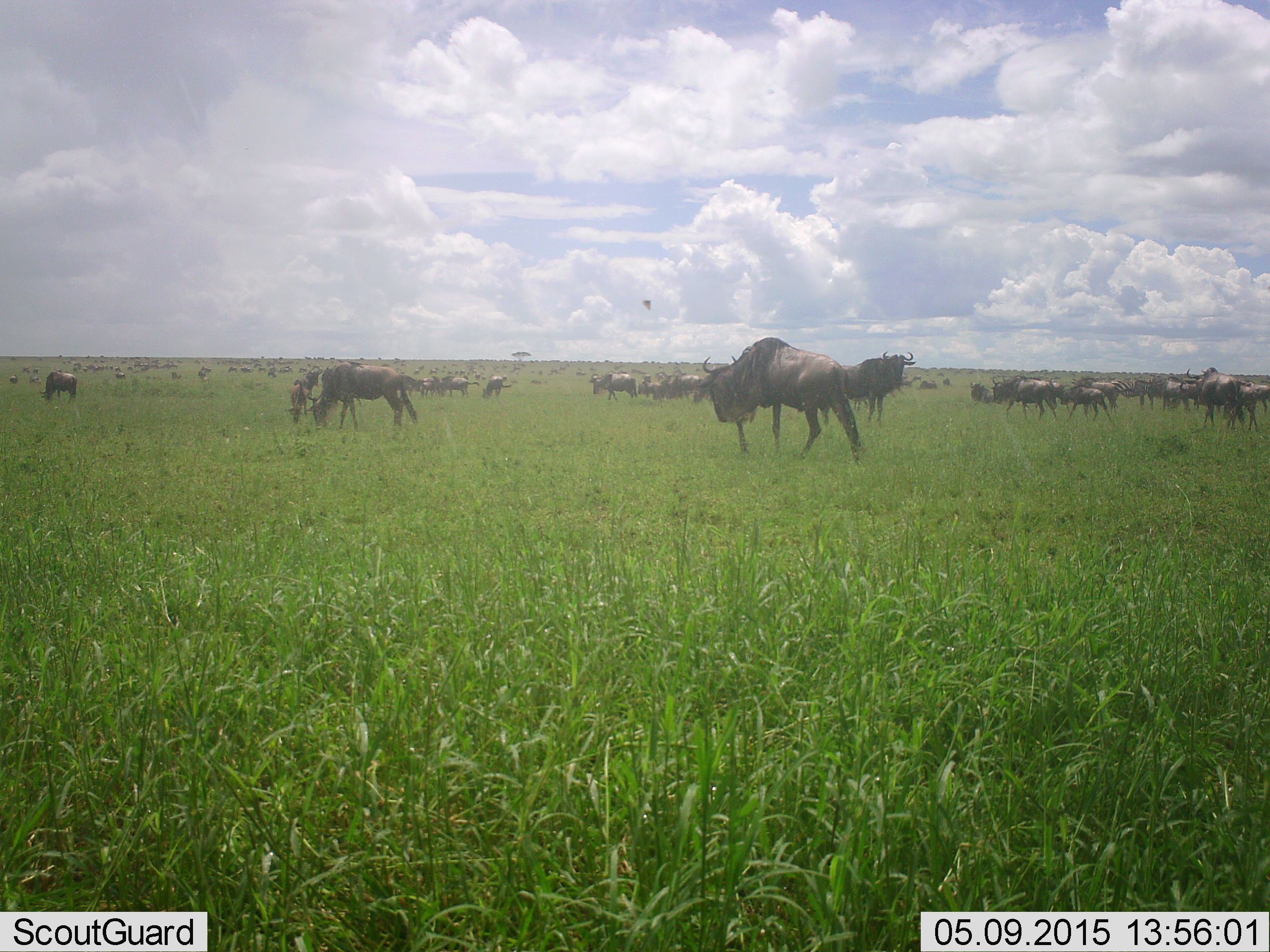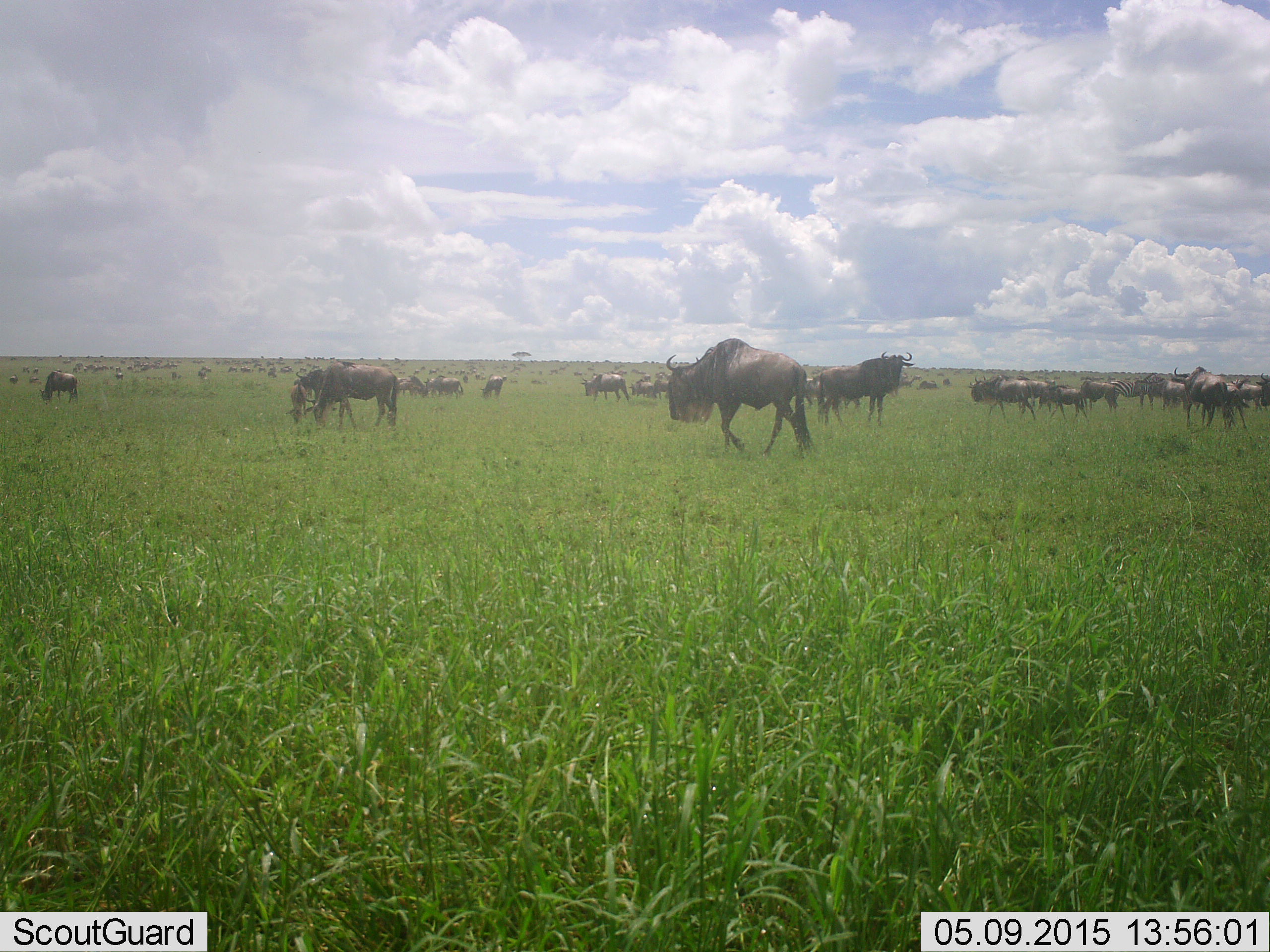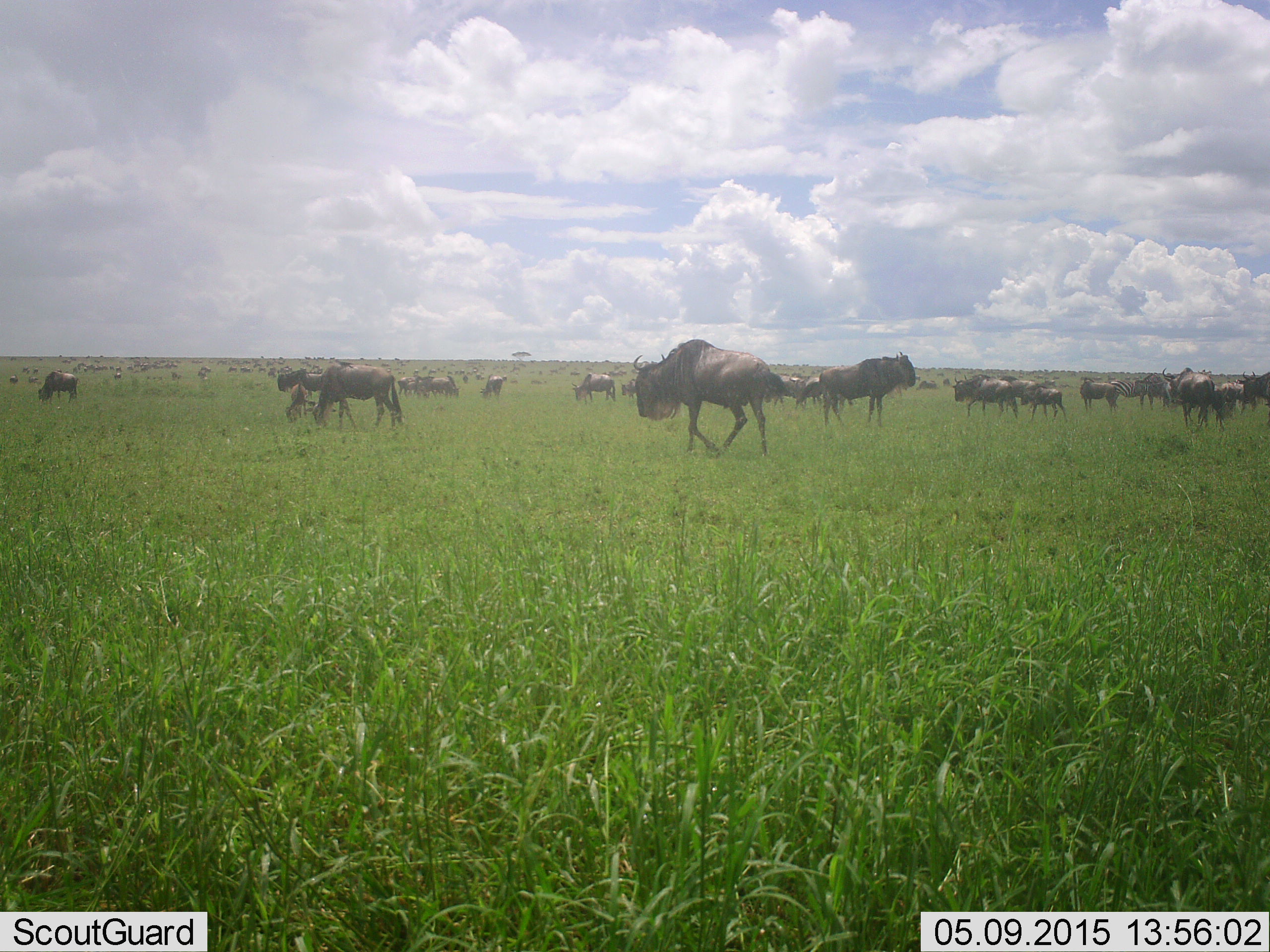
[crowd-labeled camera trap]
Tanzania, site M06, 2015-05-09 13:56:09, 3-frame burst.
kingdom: Animalia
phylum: Chordata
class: Mammalia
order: Artiodactyla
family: Bovidae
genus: Connochaetes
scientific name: Connochaetes taurinus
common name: blue wildebeest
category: wildebeest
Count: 11-50.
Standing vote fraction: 82%.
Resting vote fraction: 9%.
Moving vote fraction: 82%.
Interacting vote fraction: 0%.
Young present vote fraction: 18%.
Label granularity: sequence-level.